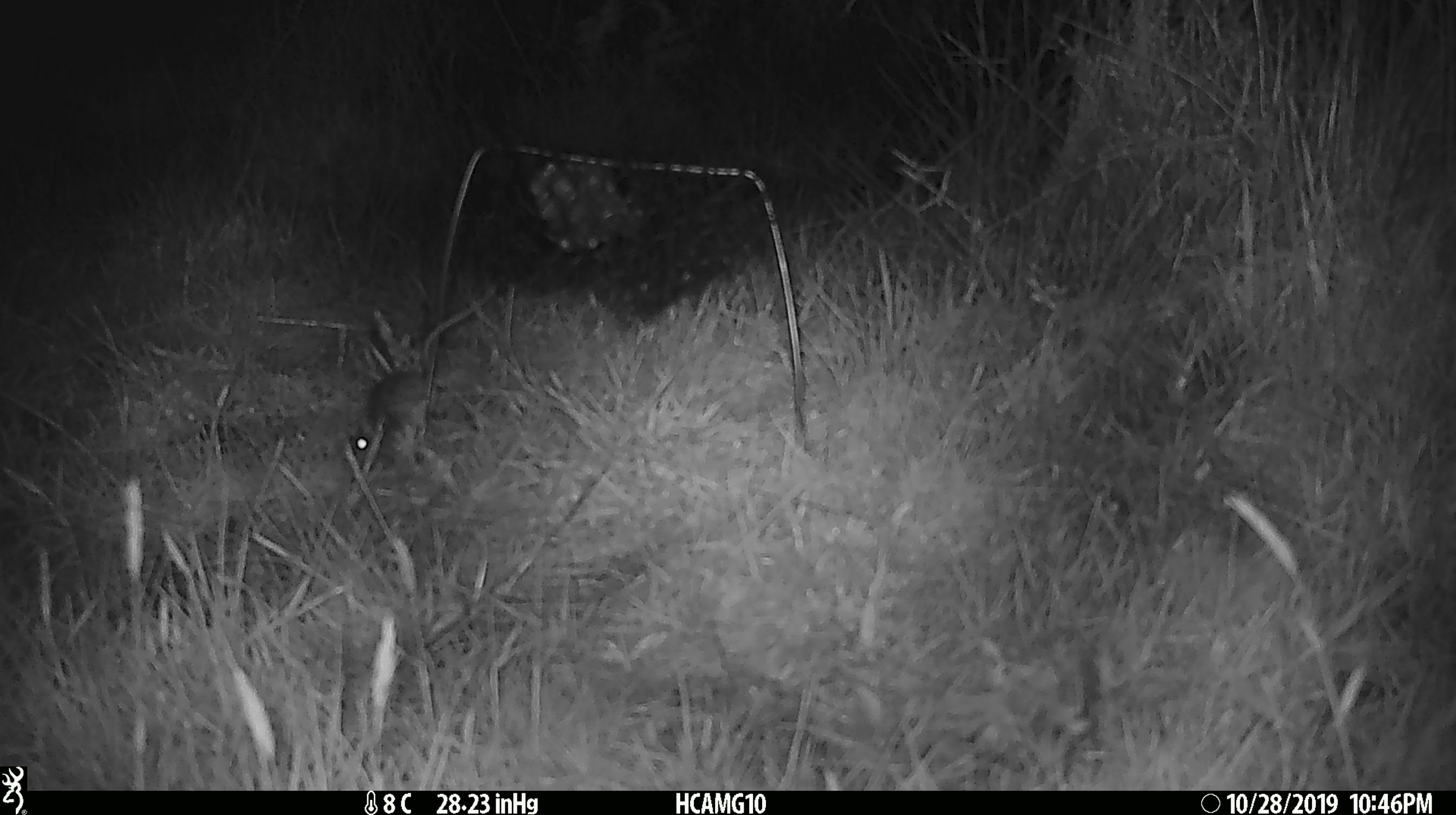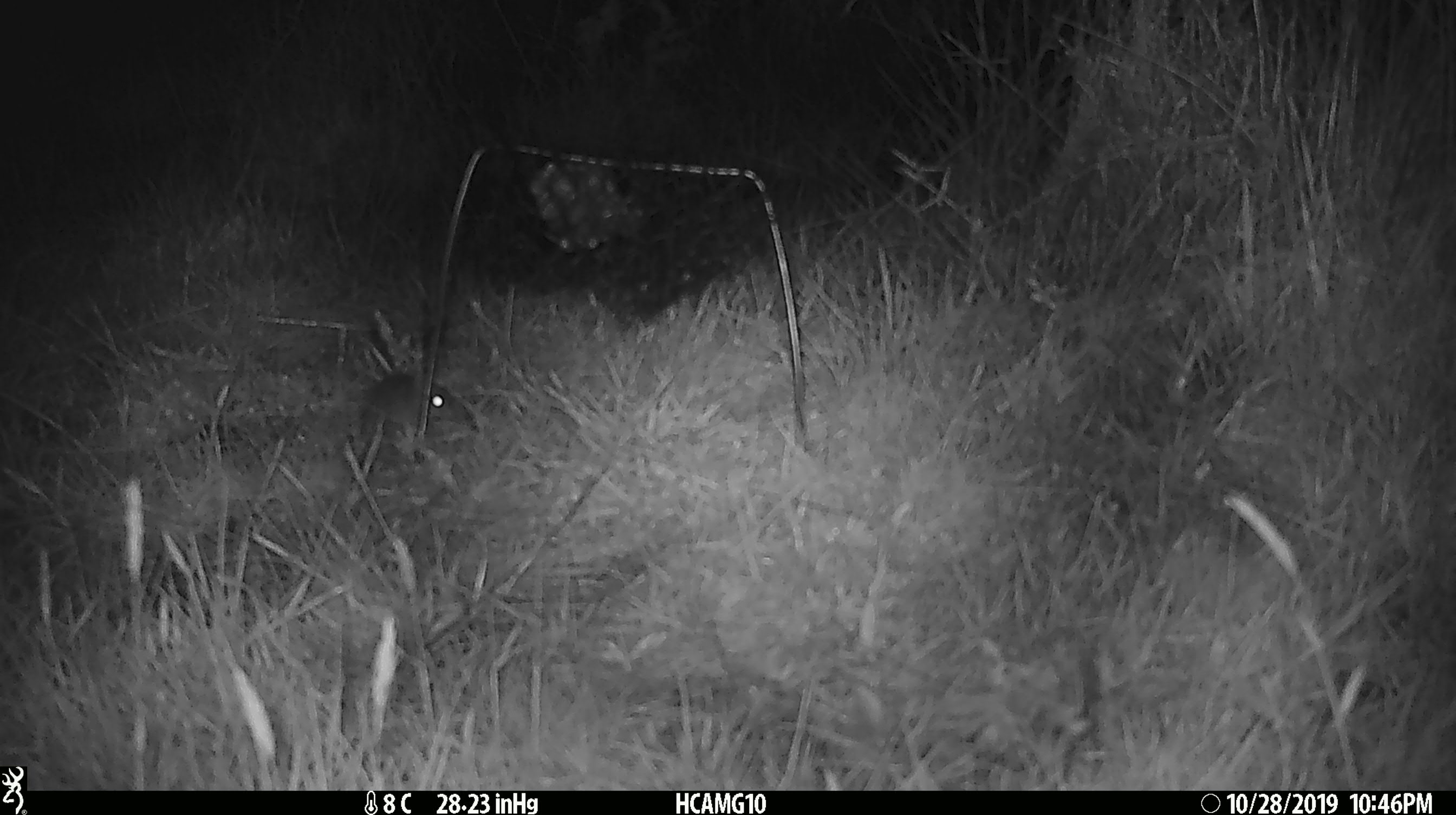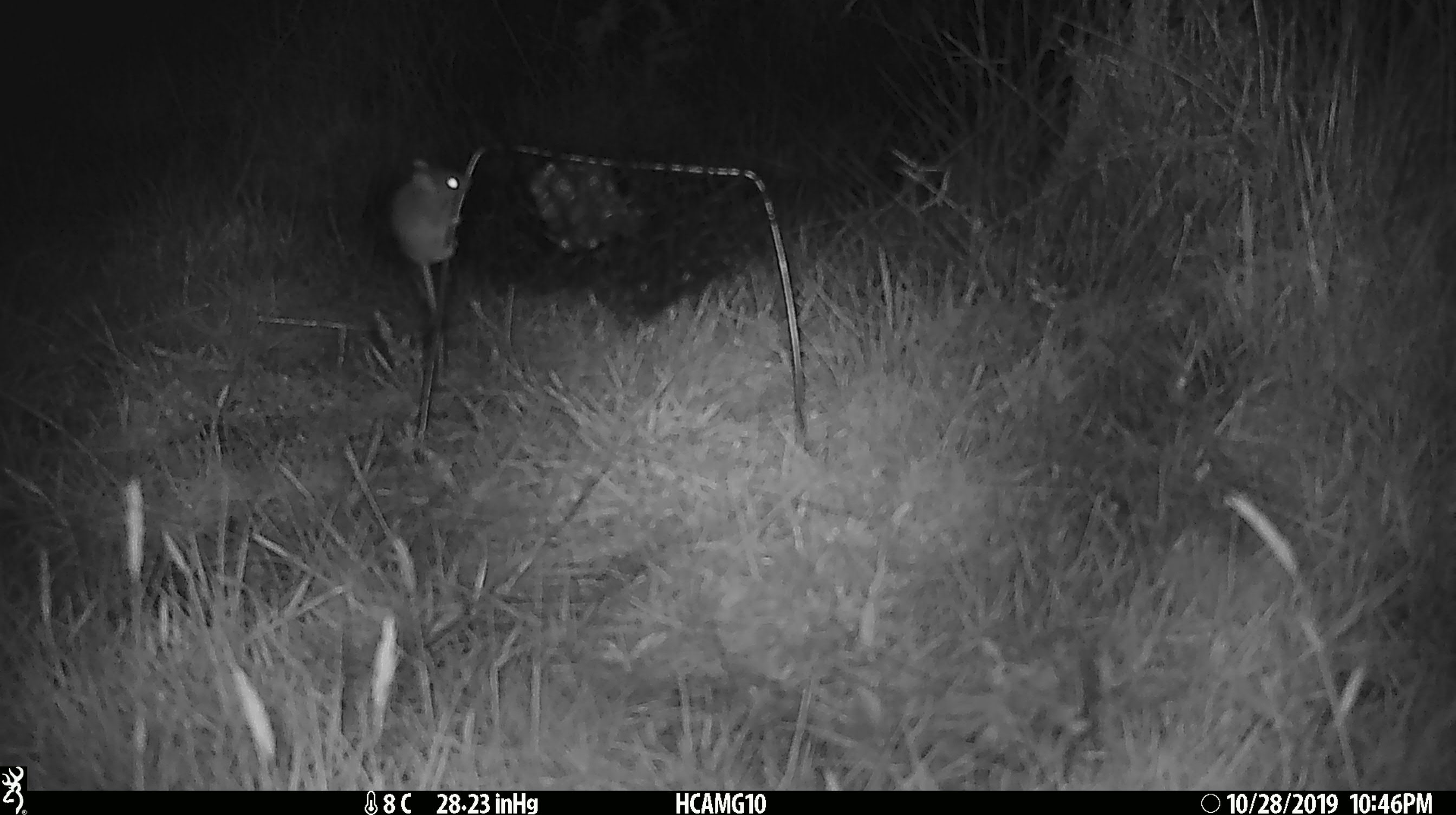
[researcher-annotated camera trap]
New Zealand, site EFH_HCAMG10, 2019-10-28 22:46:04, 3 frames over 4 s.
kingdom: Animalia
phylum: Chordata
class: Mammalia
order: Rodentia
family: Muridae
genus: Mus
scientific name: Mus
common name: mouse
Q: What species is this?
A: Mouse (Mus).